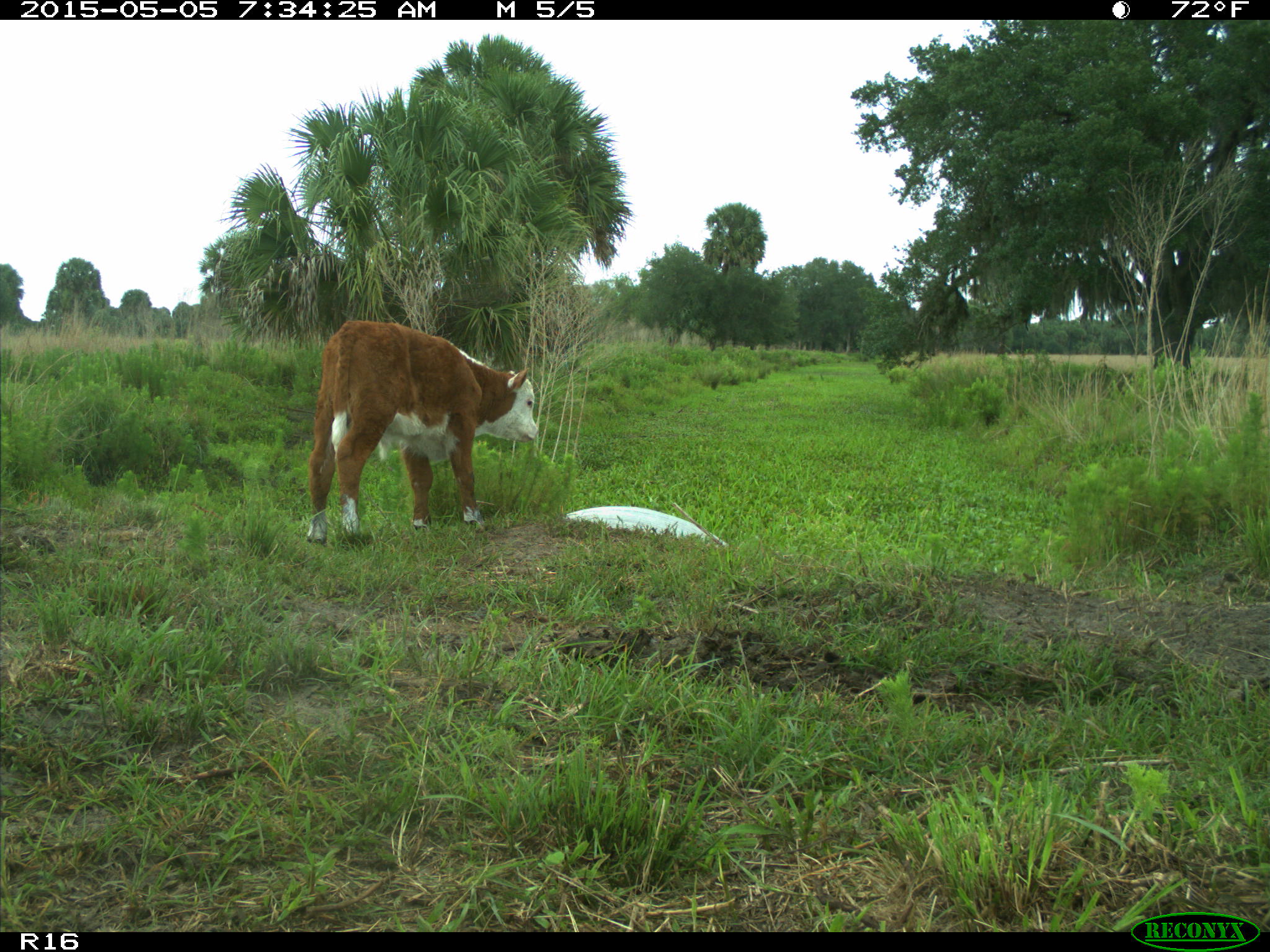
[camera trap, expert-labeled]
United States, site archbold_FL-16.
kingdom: Animalia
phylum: Chordata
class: Mammalia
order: Artiodactyla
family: Bovidae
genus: Bos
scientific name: Bos taurus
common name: domestic cow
Bos taurus (domestic cow).